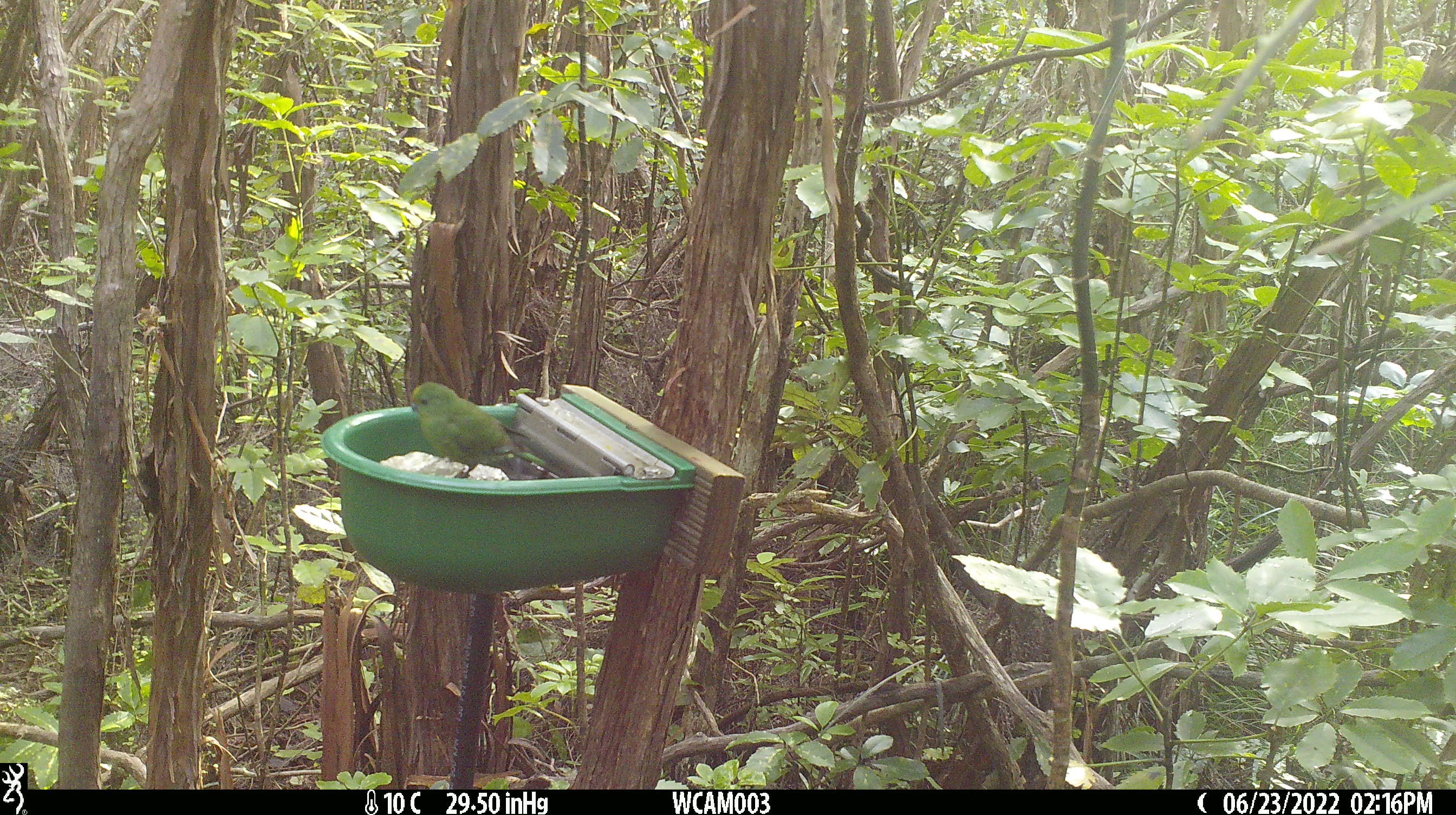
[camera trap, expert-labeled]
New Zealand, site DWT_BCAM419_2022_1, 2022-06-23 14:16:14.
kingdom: Animalia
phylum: Chordata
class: Aves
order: Psittaciformes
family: Psittaculidae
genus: Cyanoramphus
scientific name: Cyanoramphus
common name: parakeet